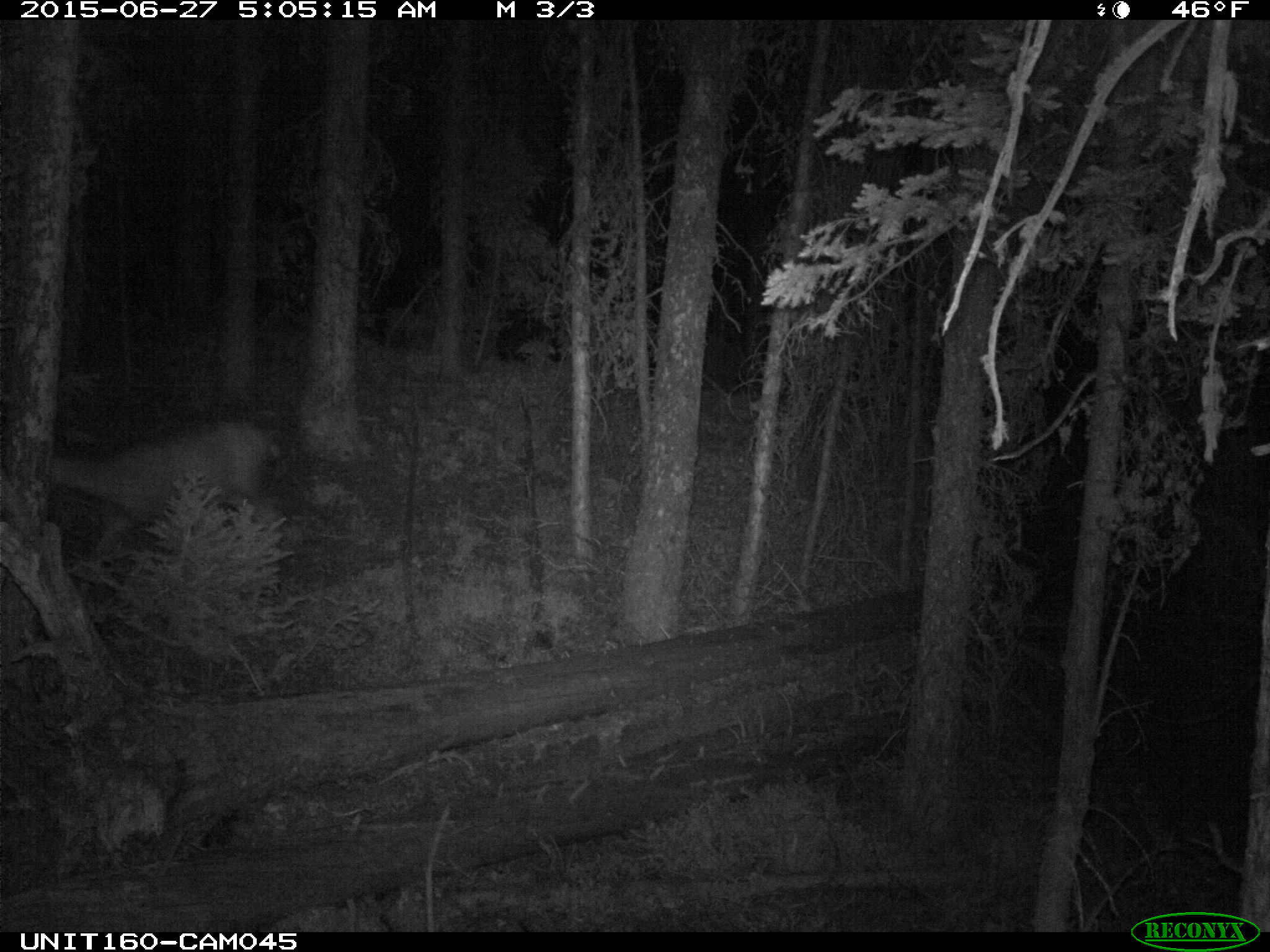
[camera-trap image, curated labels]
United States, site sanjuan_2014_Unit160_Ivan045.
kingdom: Animalia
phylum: Chordata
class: Mammalia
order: Artiodactyla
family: Cervidae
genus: Odocoileus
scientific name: Odocoileus hemionus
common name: mule deer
Odocoileus hemionus (mule deer).